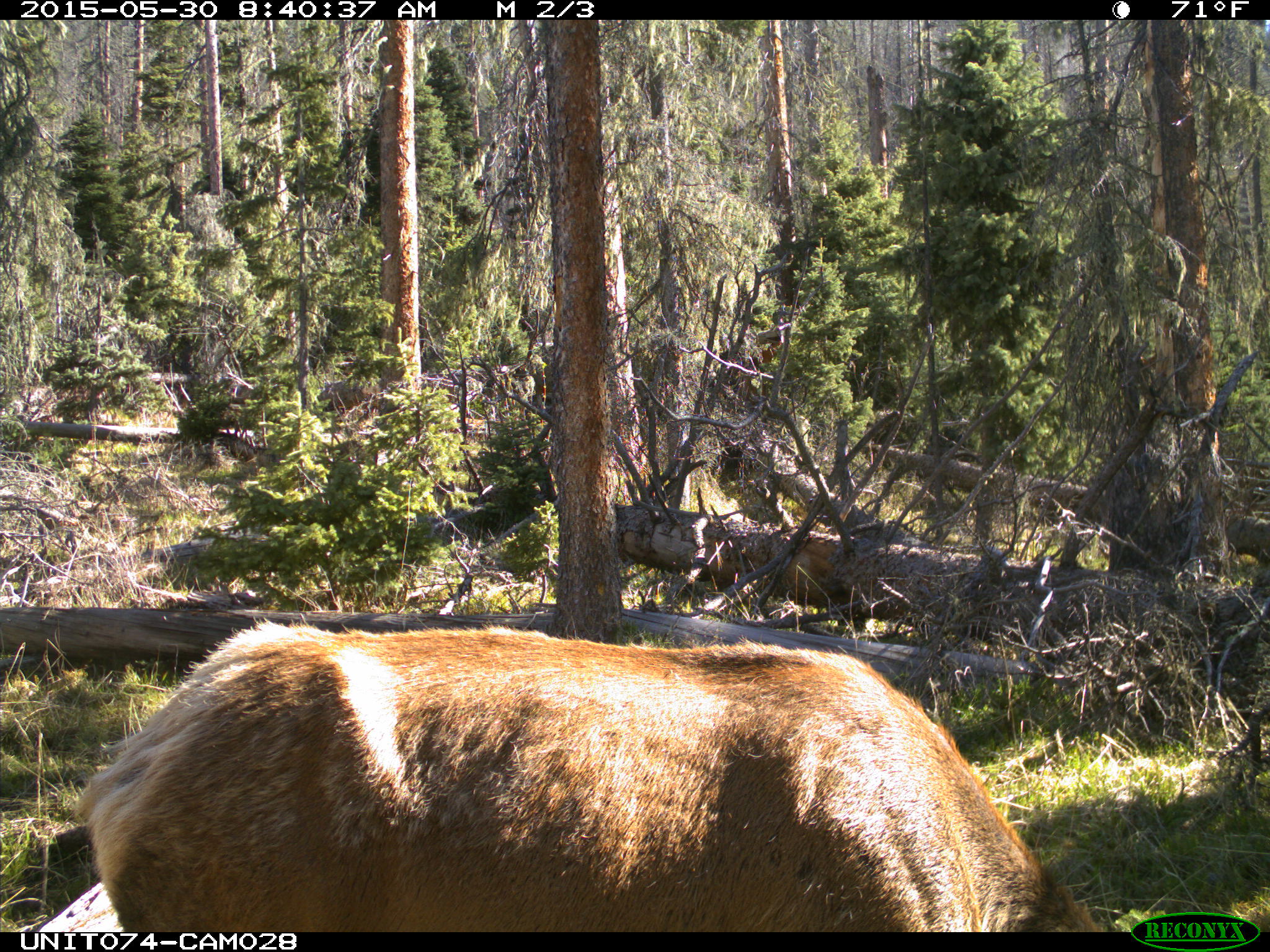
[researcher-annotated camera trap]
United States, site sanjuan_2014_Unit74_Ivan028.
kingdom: Animalia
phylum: Chordata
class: Mammalia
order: Artiodactyla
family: Cervidae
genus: Cervus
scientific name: Cervus elaphus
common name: red deer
Cervus elaphus (red deer).